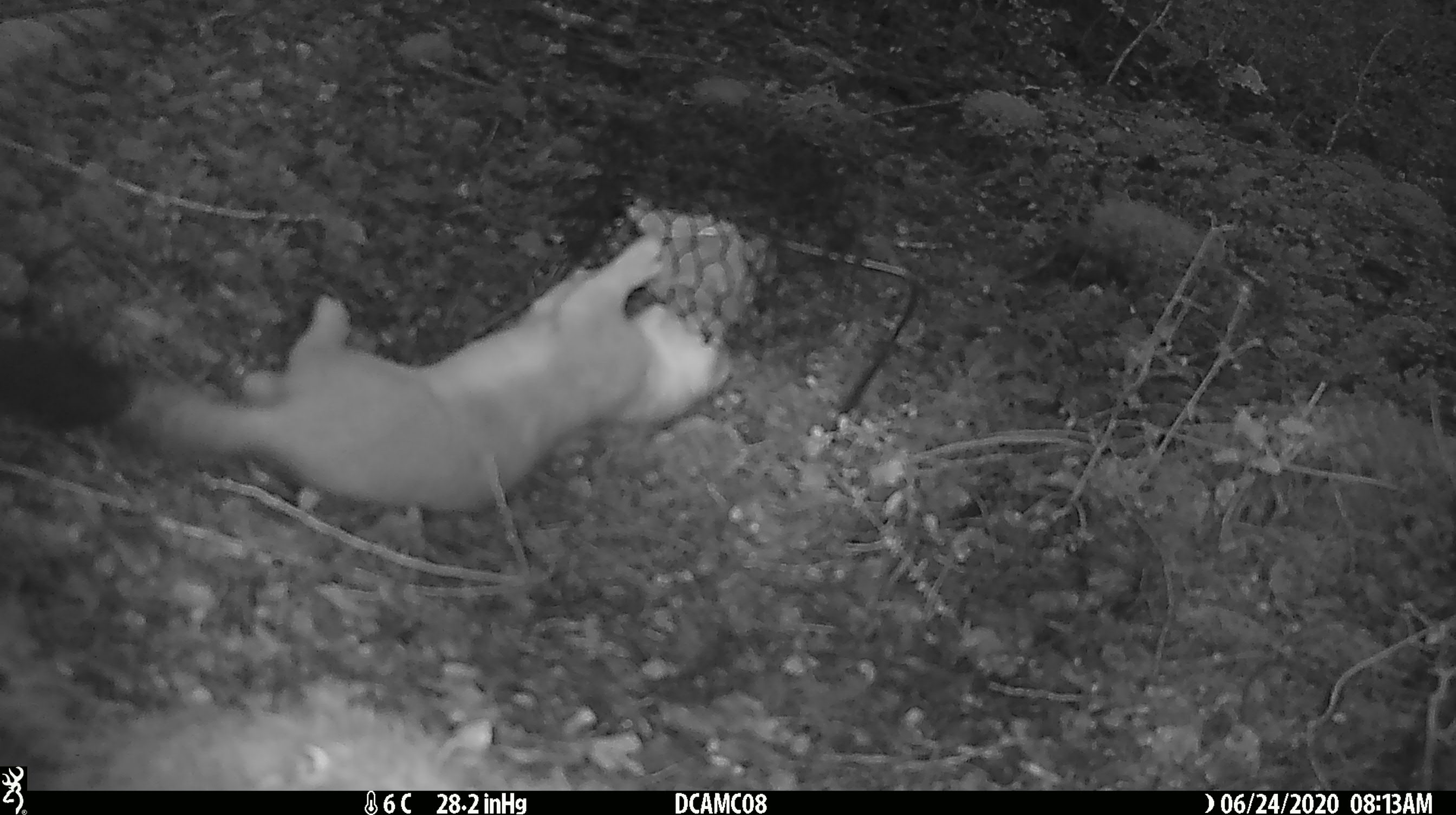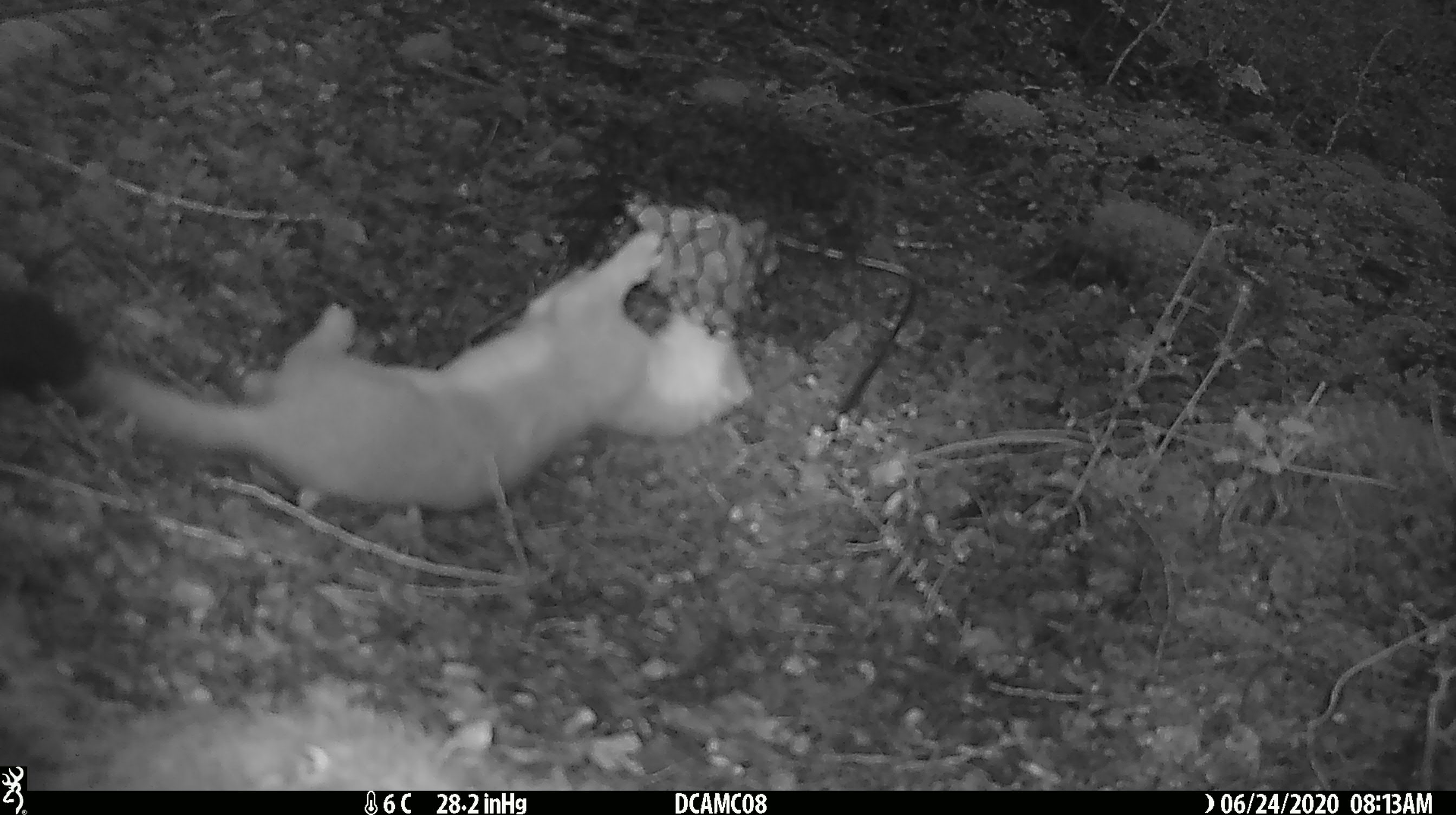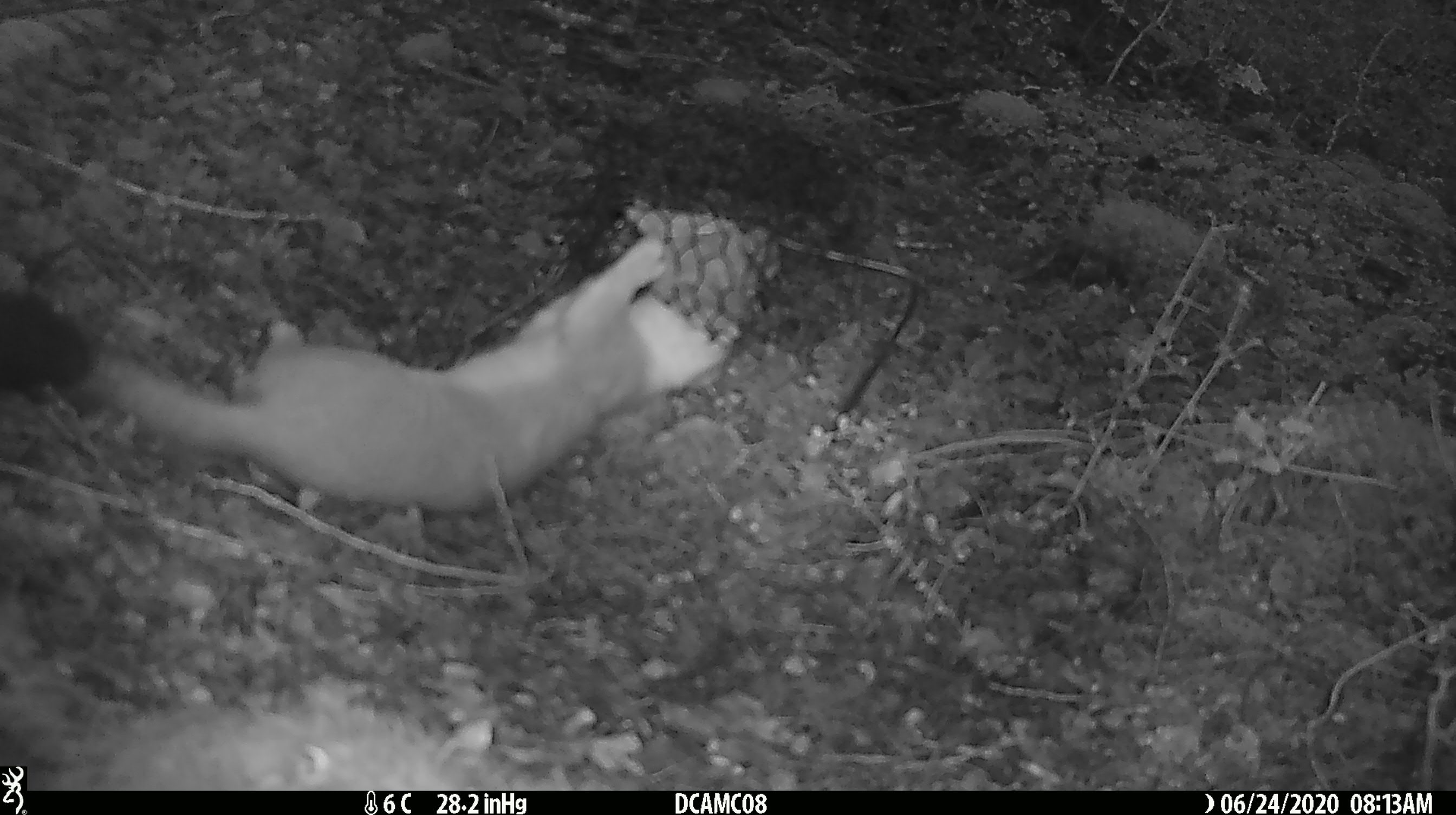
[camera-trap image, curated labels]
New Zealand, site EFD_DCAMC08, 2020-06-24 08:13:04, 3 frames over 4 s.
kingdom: Animalia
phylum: Chordata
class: Mammalia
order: Carnivora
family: Mustelidae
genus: Mustela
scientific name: Mustela erminea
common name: stoat